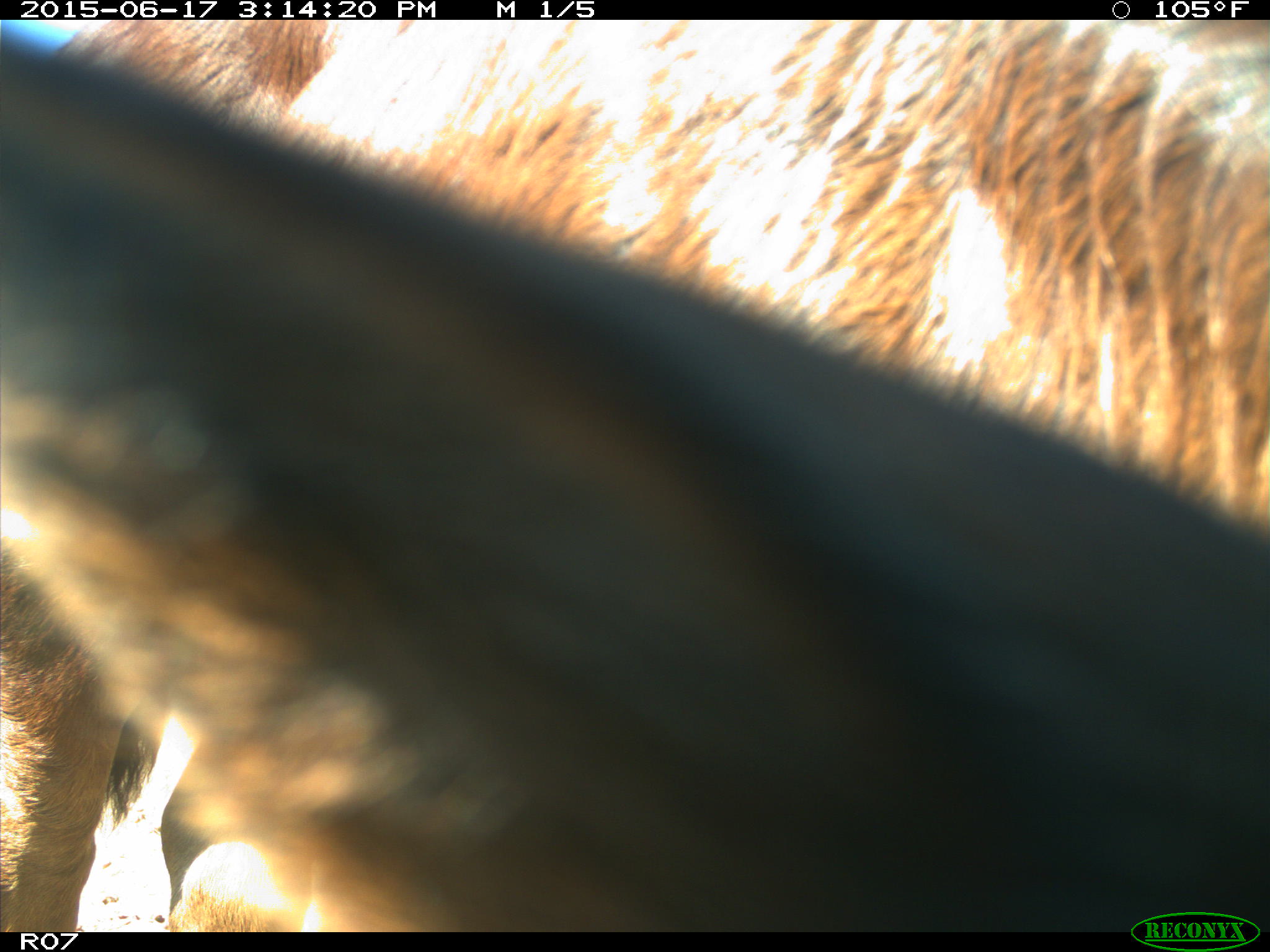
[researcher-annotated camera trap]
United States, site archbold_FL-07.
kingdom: Animalia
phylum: Chordata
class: Mammalia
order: Artiodactyla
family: Bovidae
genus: Bos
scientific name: Bos taurus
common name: domestic cow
Bos taurus (domestic cow).